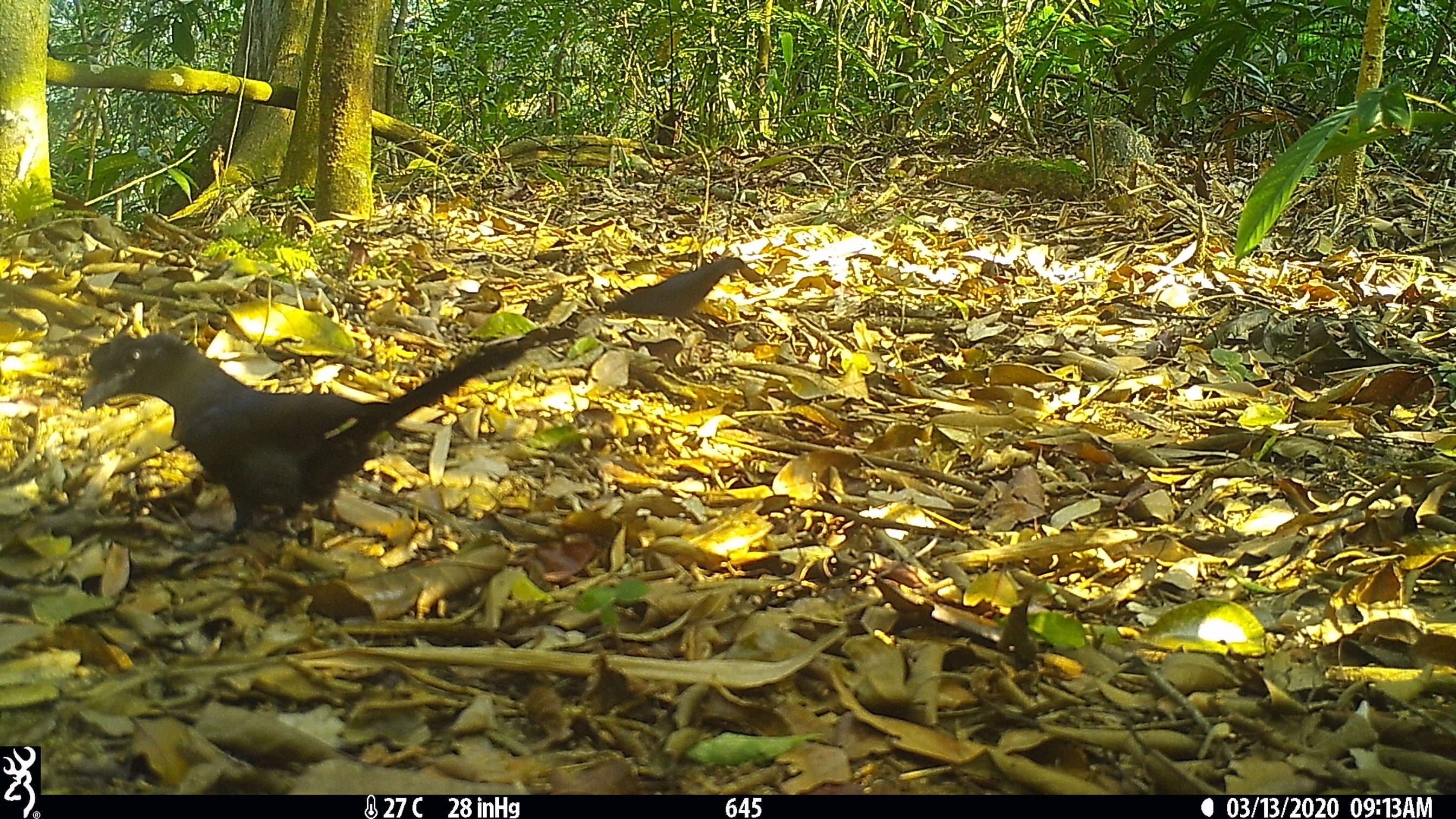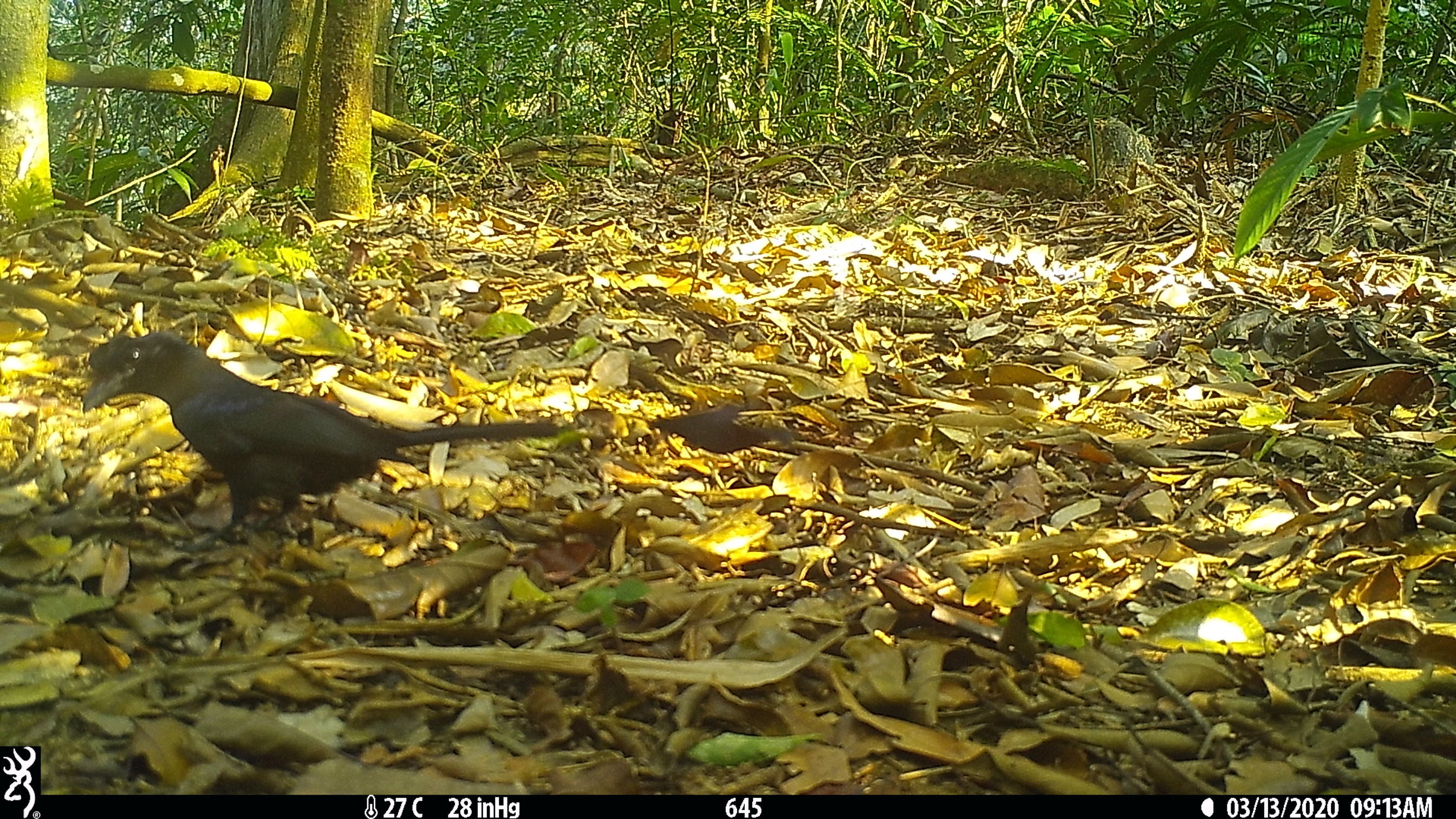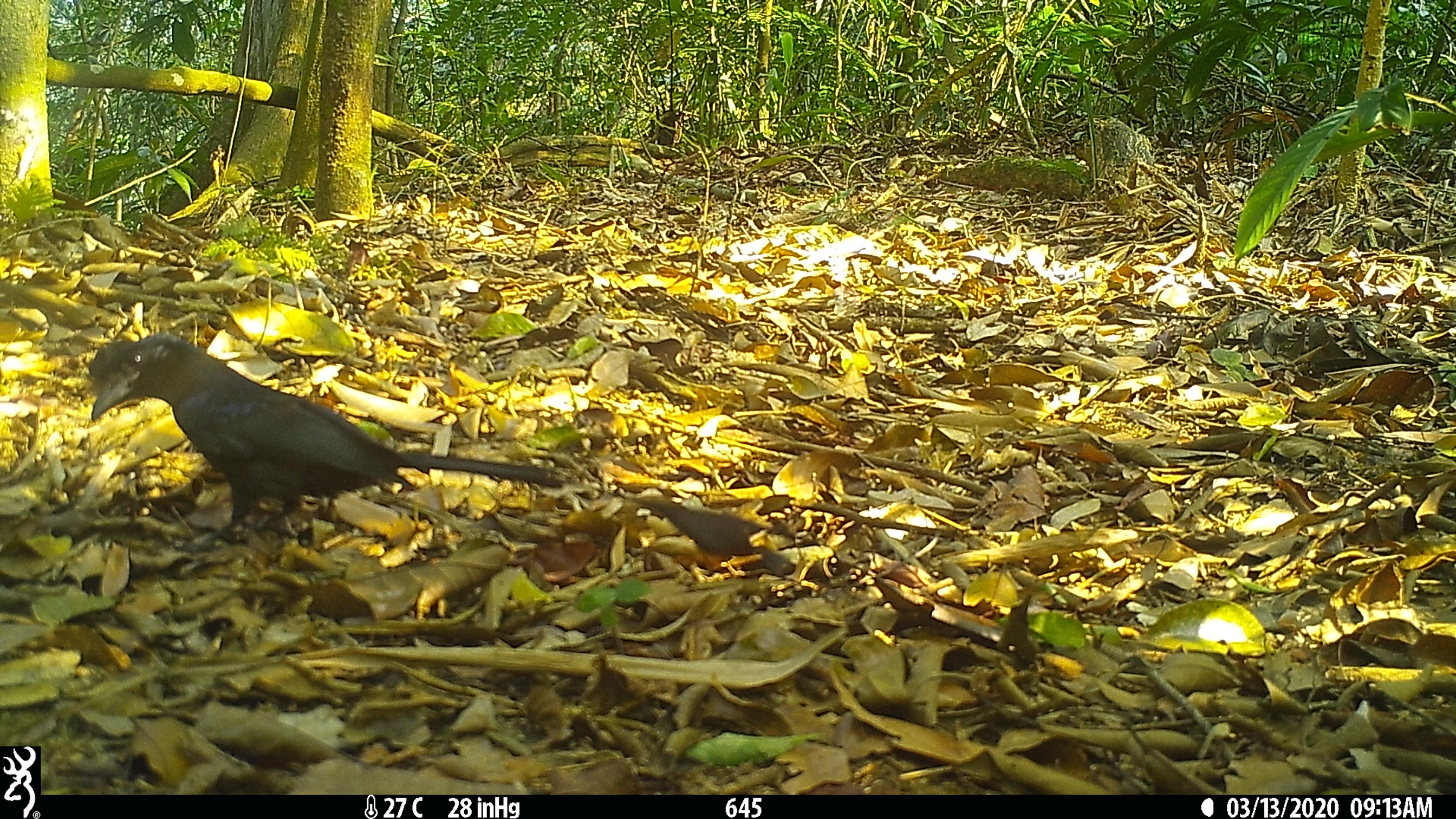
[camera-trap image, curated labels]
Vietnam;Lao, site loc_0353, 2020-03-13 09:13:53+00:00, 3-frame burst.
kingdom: Animalia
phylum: Chordata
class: Aves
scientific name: Aves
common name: bird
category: unidentified bird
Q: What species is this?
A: Unidentified bird (bird) (Aves).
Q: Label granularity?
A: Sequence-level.